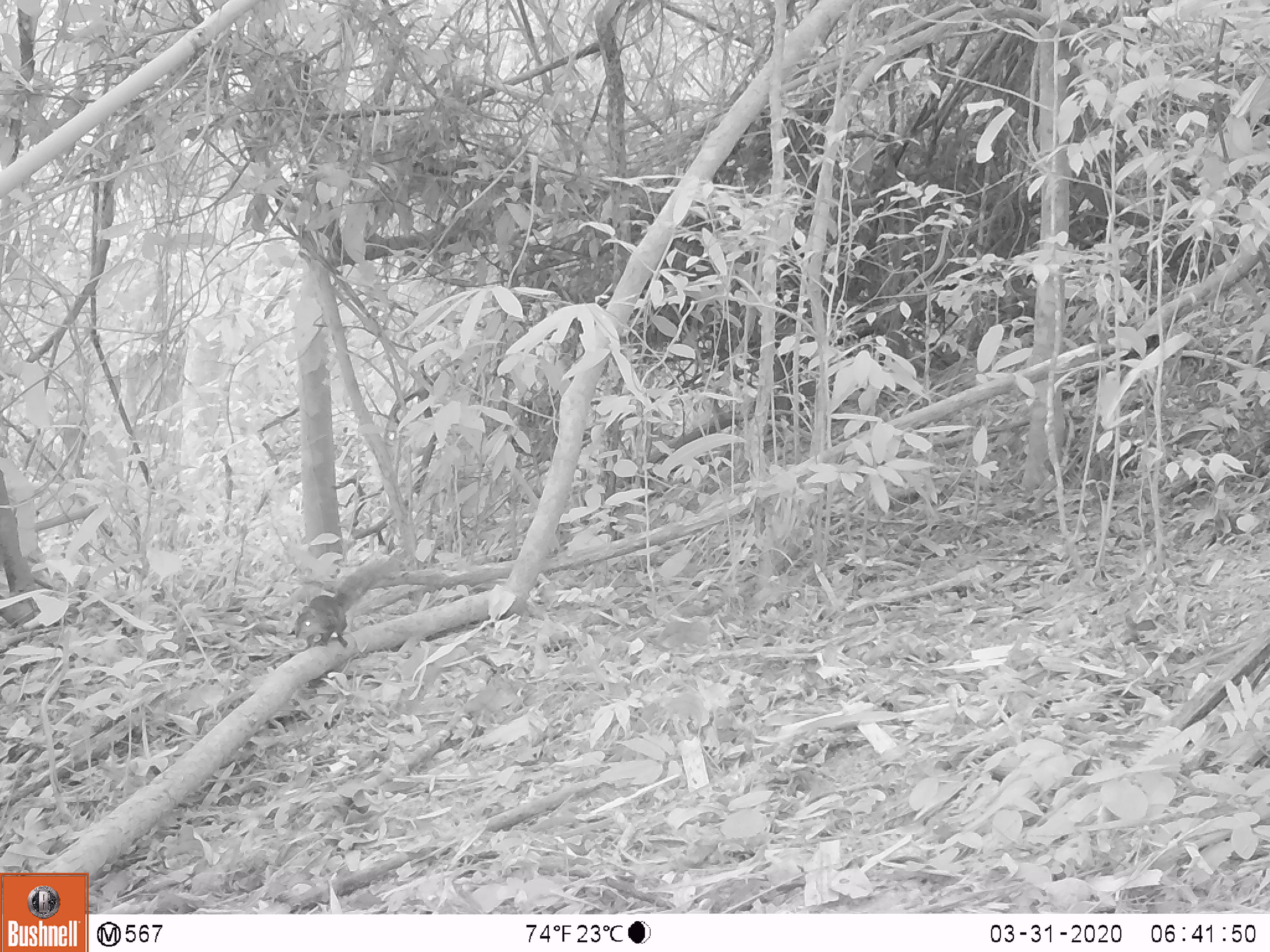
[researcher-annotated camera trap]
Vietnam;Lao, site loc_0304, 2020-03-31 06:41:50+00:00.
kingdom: Animalia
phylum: Chordata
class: Mammalia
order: Rodentia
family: Sciuridae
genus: Dremomys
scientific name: Dremomys rufigenis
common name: red-cheeked squirrel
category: red cheeked squirrel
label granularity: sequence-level